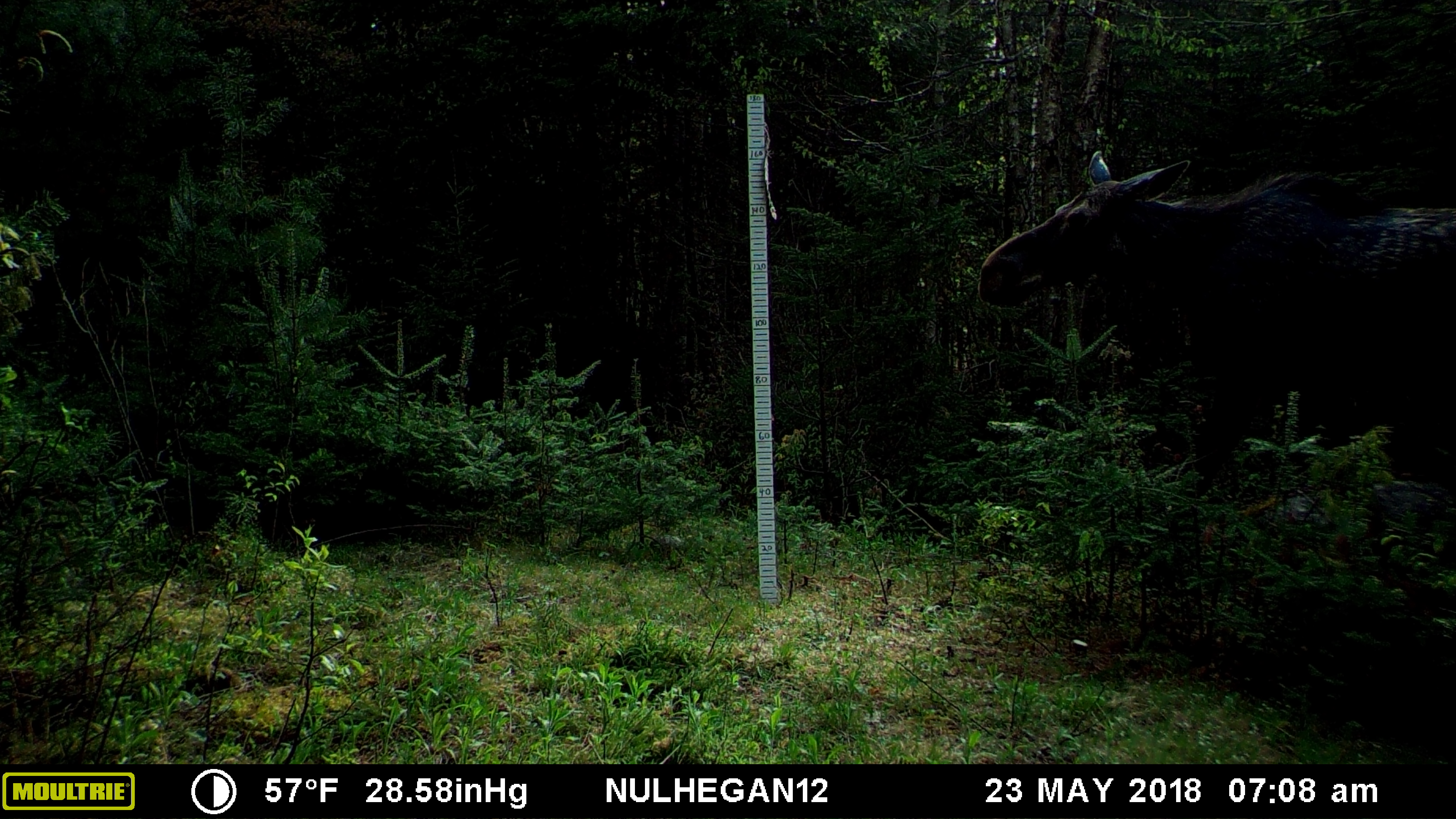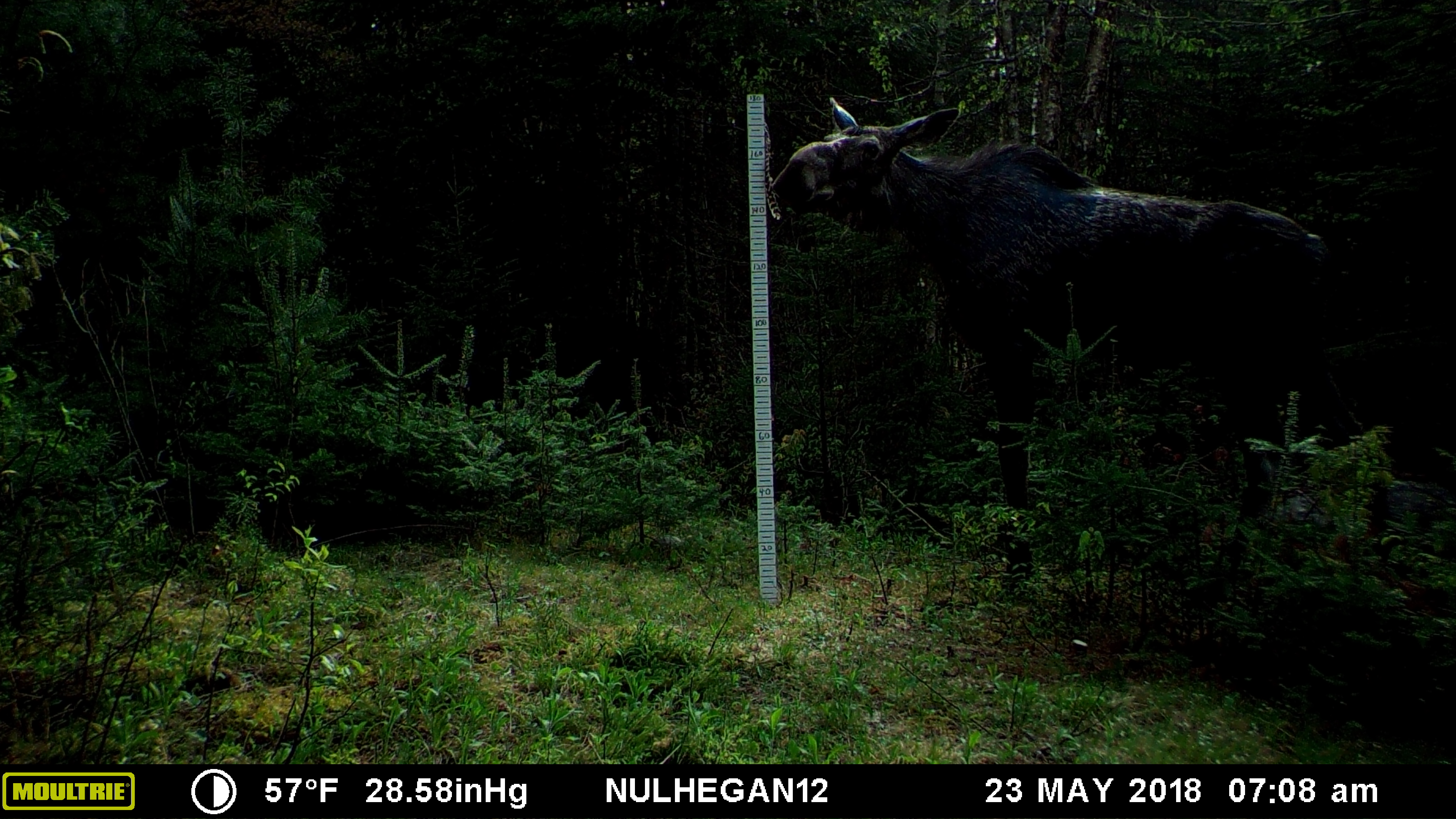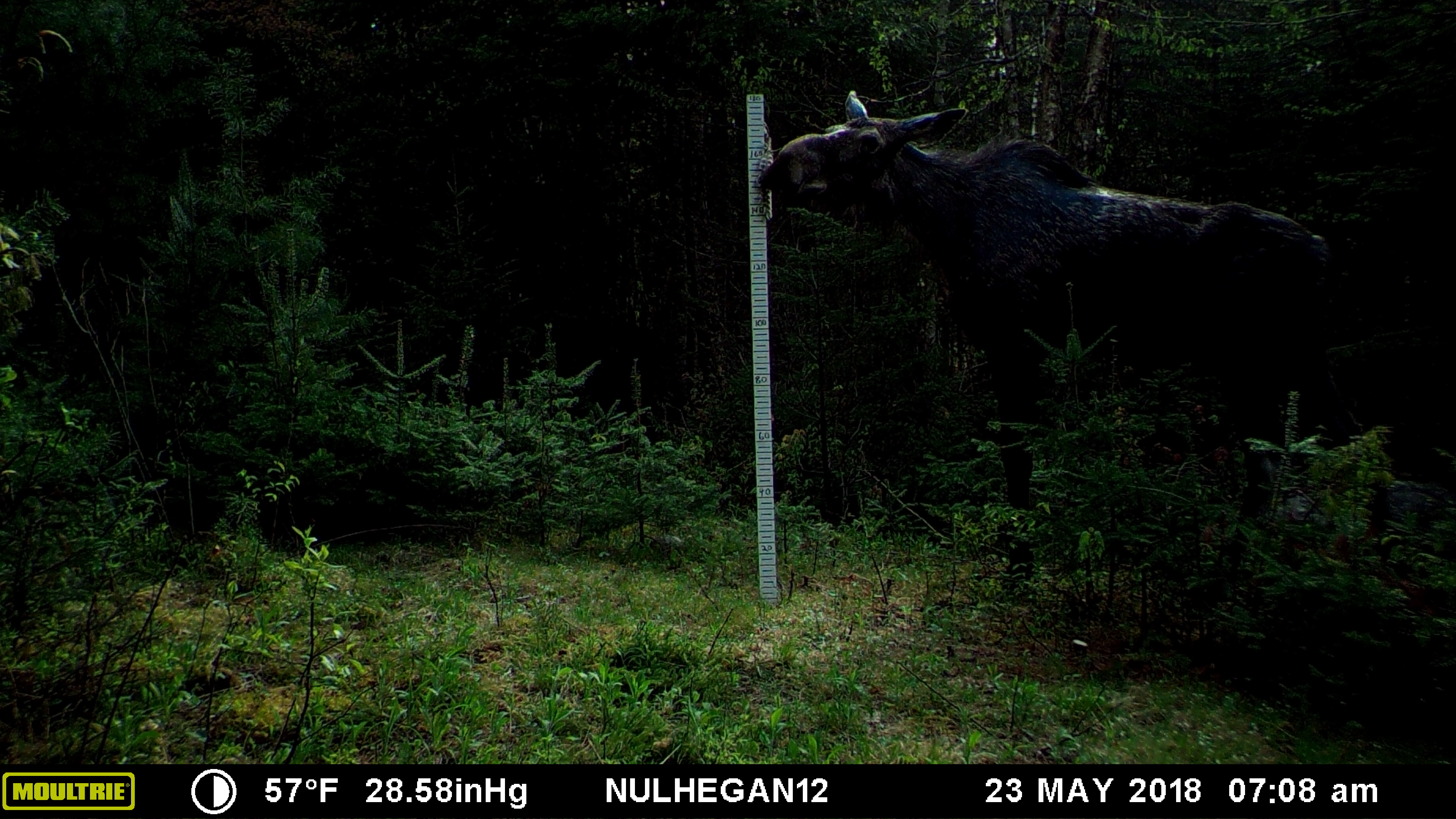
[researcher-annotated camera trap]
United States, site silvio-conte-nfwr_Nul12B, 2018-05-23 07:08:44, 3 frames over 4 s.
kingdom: Animalia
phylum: Chordata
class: Mammalia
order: Artiodactyla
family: Cervidae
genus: Alces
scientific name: Alces alces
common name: moose